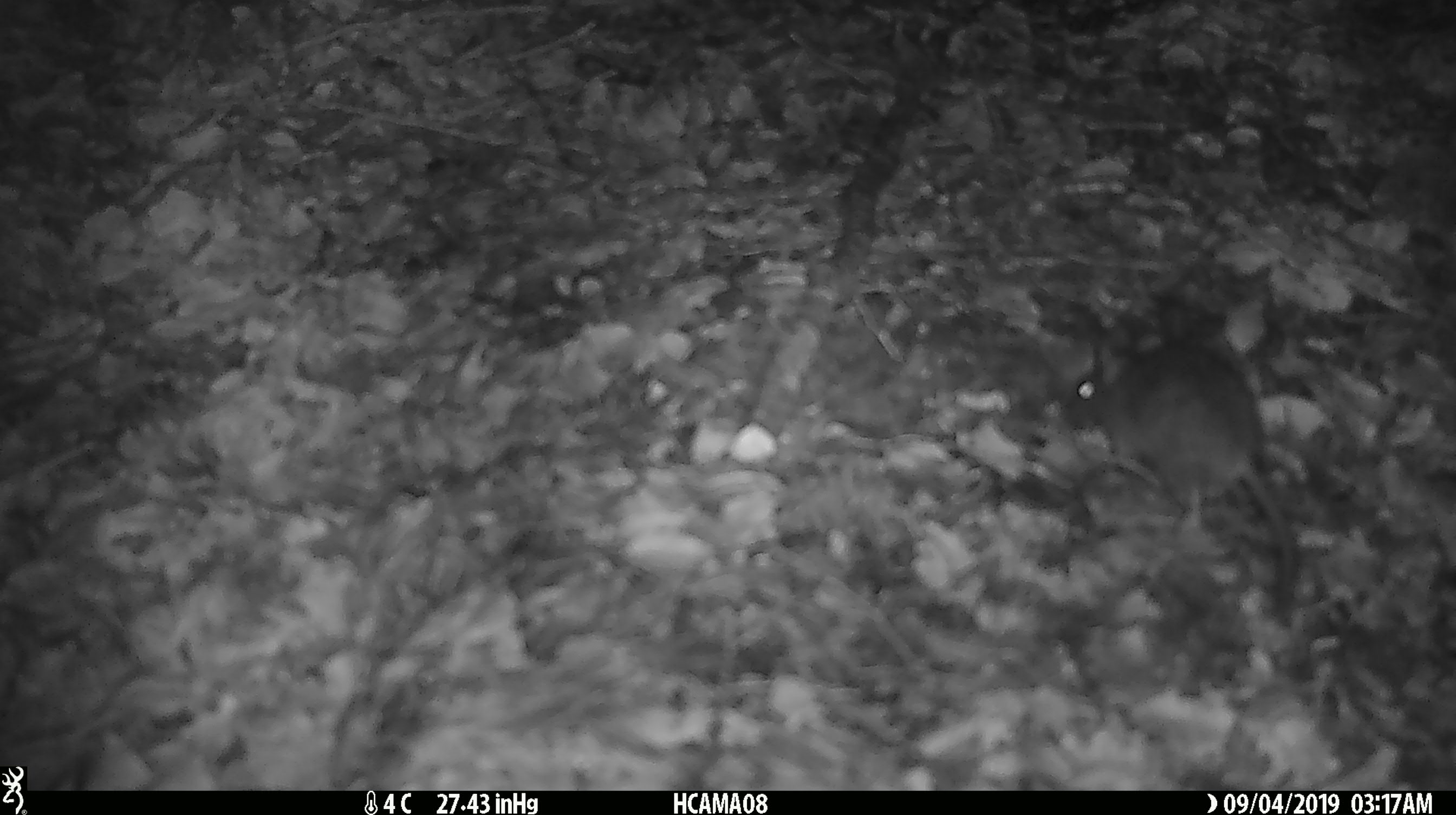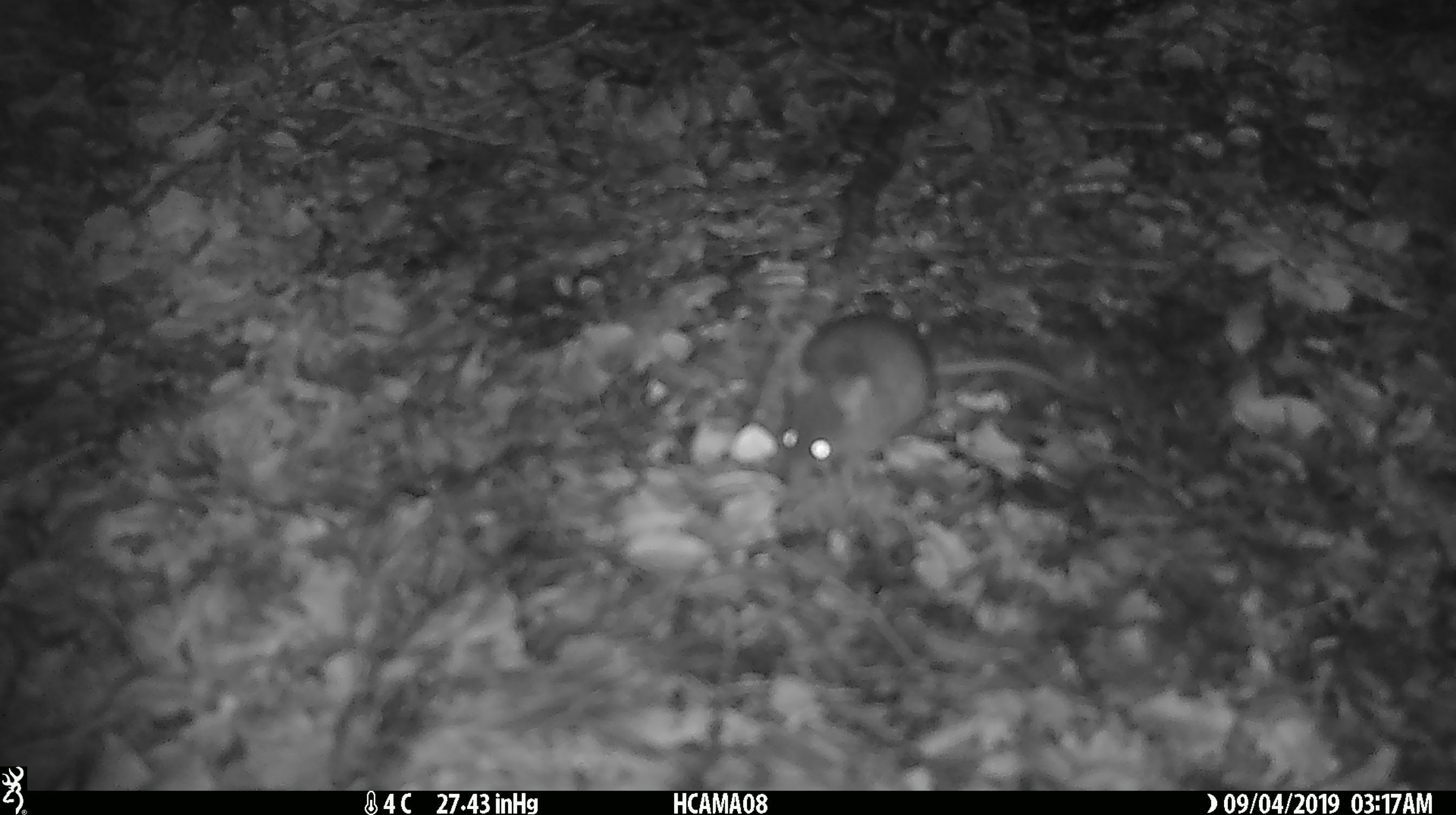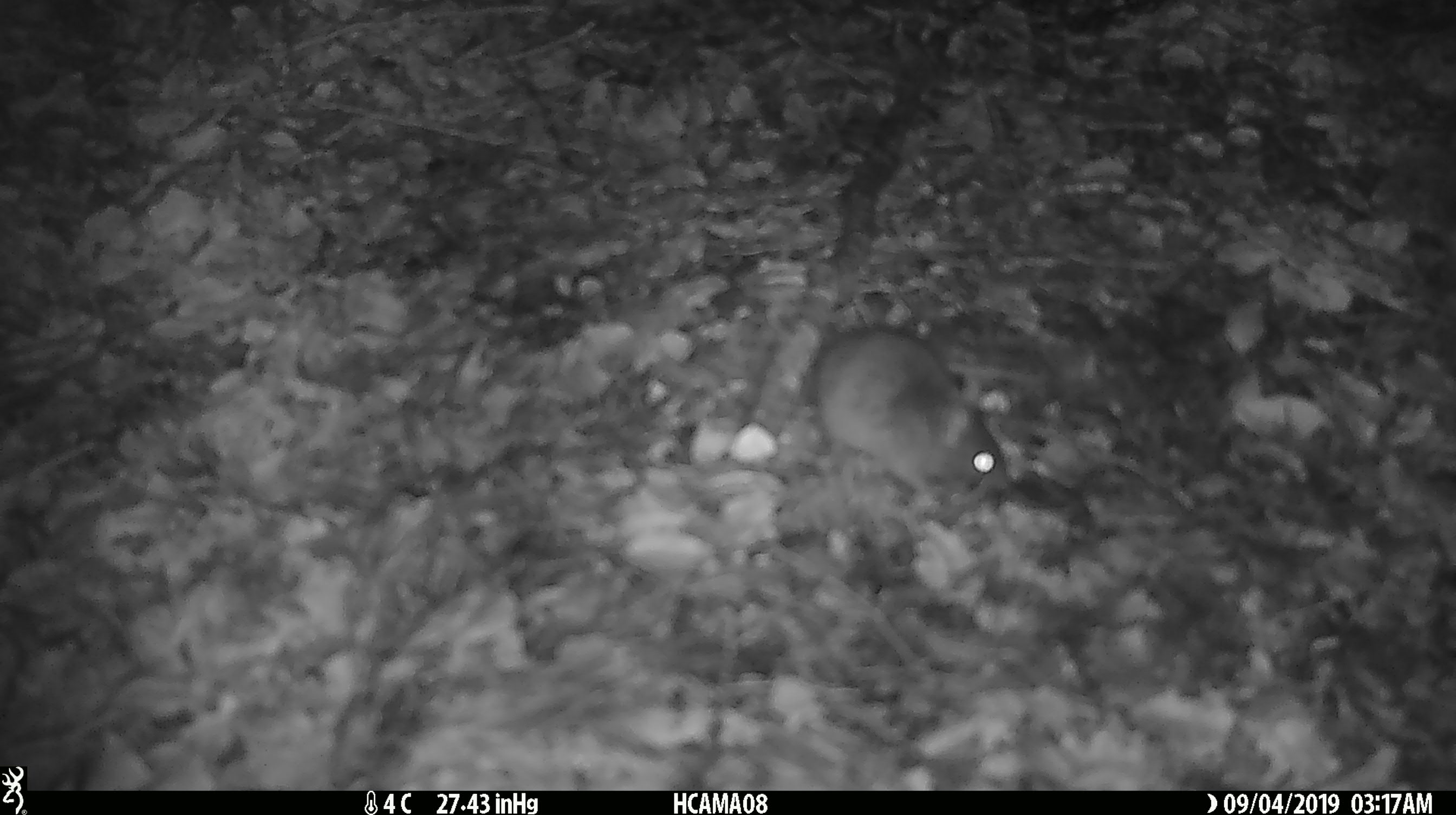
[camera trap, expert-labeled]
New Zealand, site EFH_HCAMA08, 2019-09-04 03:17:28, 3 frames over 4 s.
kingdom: Animalia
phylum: Chordata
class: Mammalia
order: Rodentia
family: Muridae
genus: Mus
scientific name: Mus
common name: mouse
Mouse (Mus).